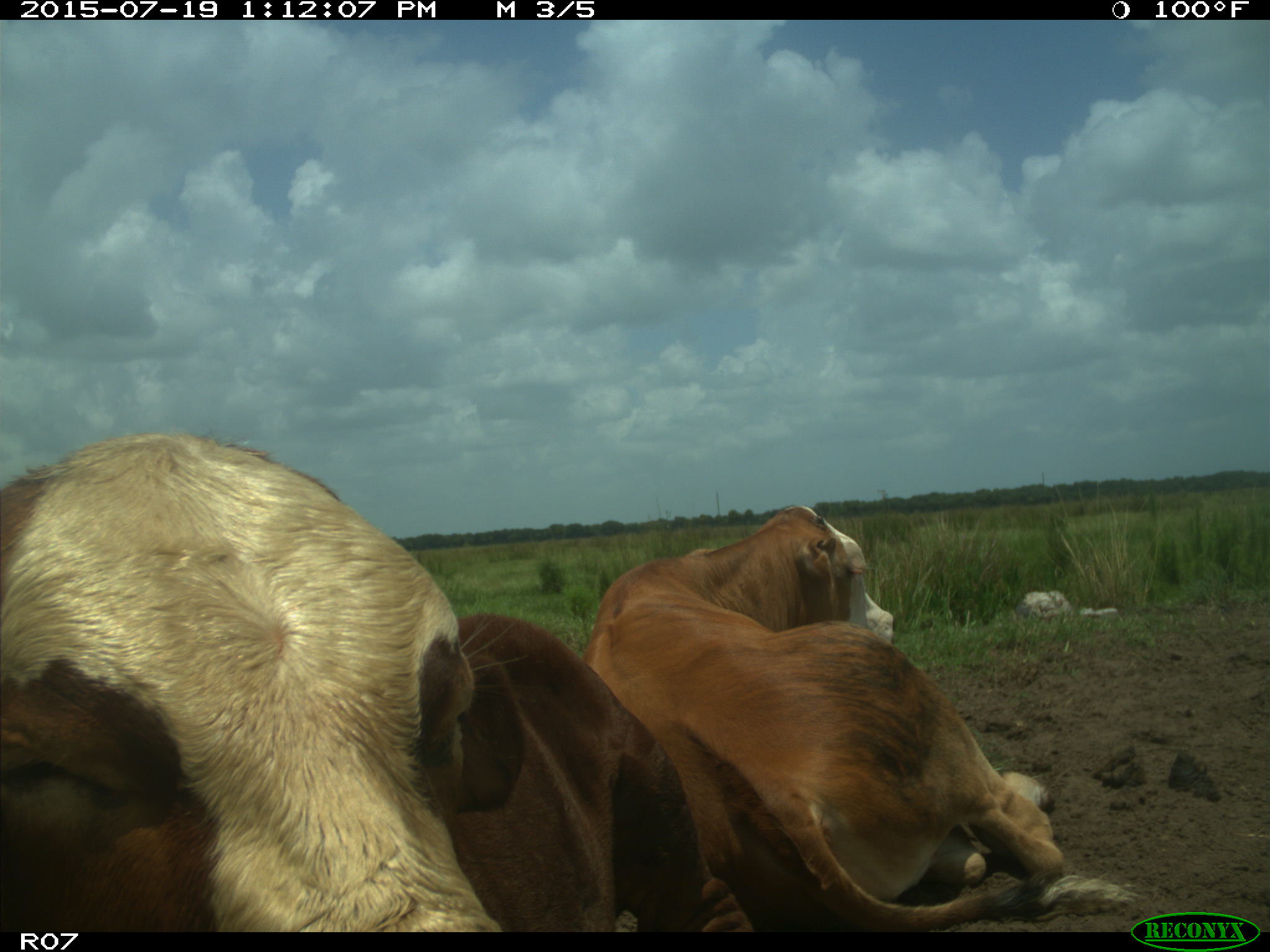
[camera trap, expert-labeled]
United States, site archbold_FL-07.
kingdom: Animalia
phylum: Chordata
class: Mammalia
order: Artiodactyla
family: Bovidae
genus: Bos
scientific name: Bos taurus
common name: domestic cow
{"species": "Bos taurus (domestic cow)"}